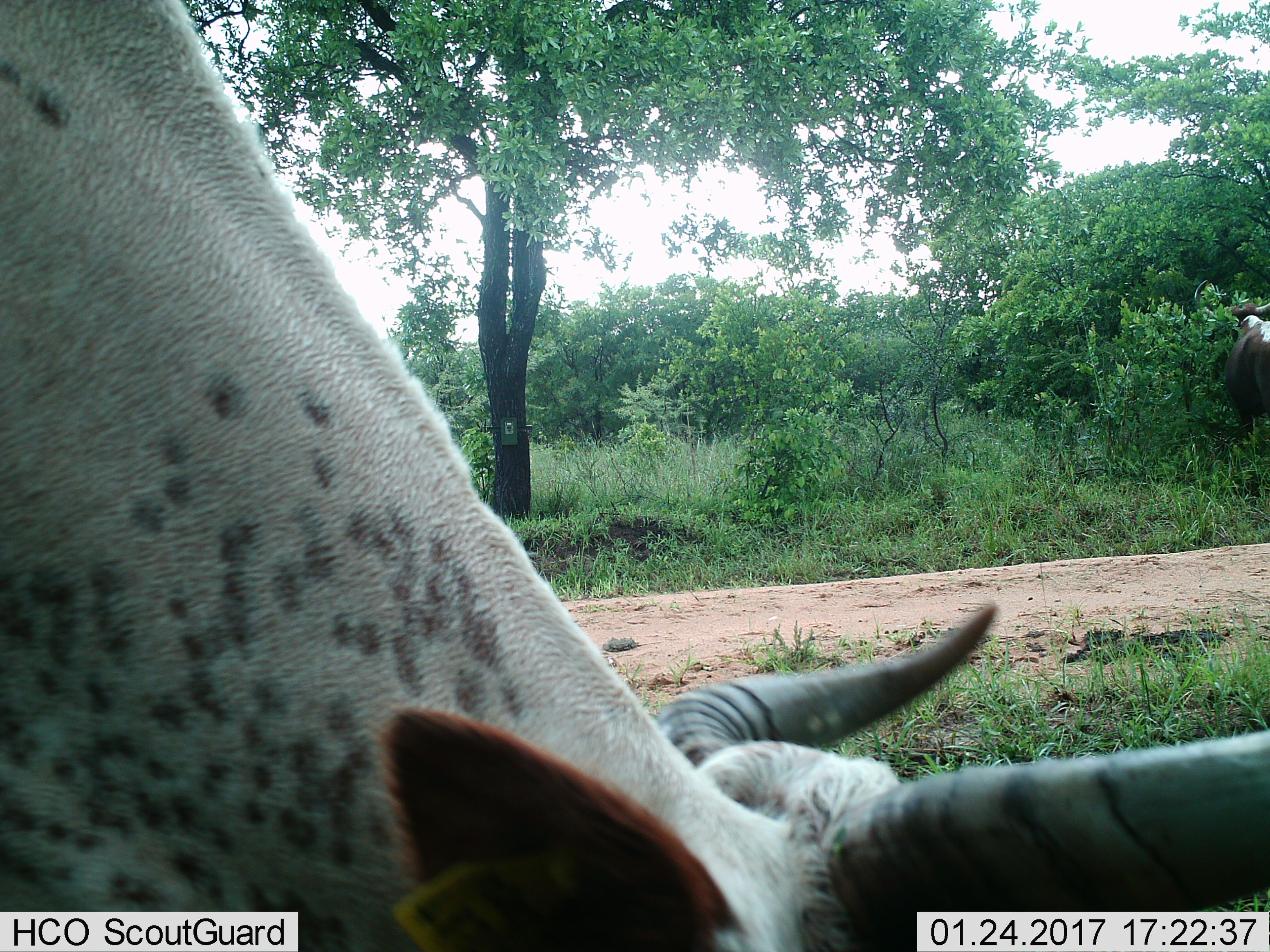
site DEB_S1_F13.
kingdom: Animalia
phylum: Chordata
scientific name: Vertebrata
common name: domestic animal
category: domesticanimal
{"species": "domesticanimal (domestic animal) (Vertebrata)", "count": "2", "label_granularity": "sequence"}